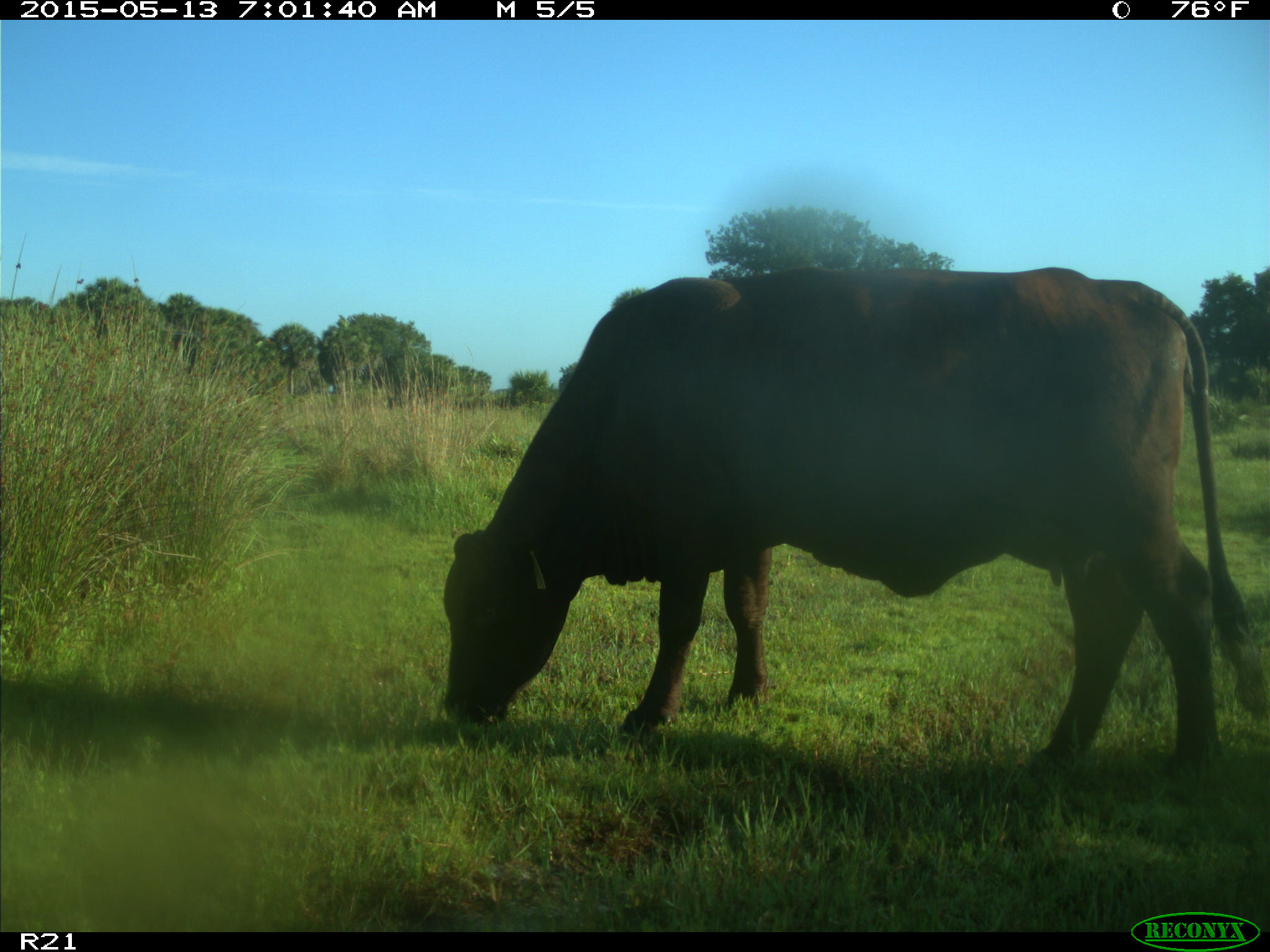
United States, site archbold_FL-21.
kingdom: Animalia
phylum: Chordata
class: Mammalia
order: Artiodactyla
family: Bovidae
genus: Bos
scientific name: Bos taurus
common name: domestic cow